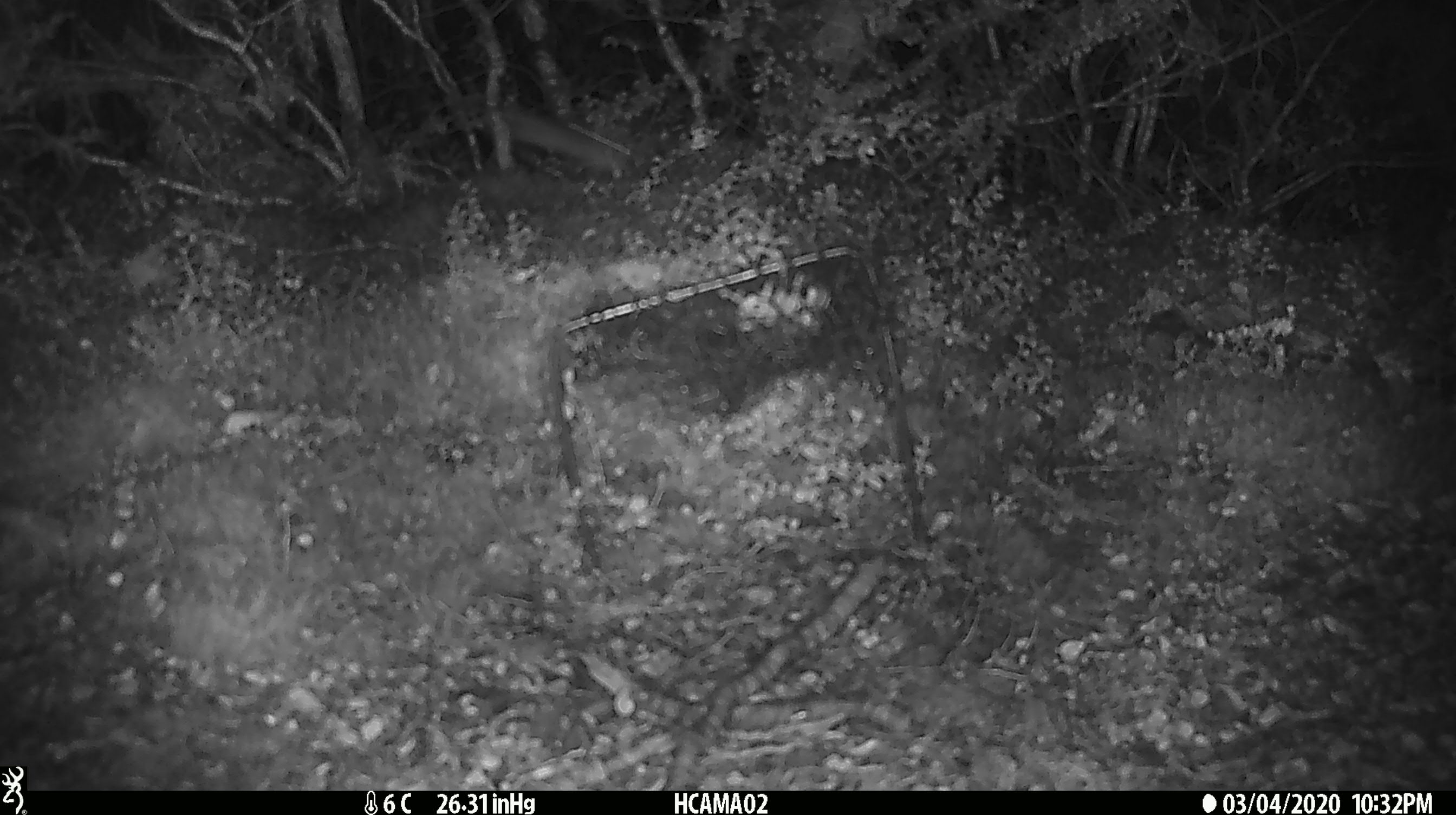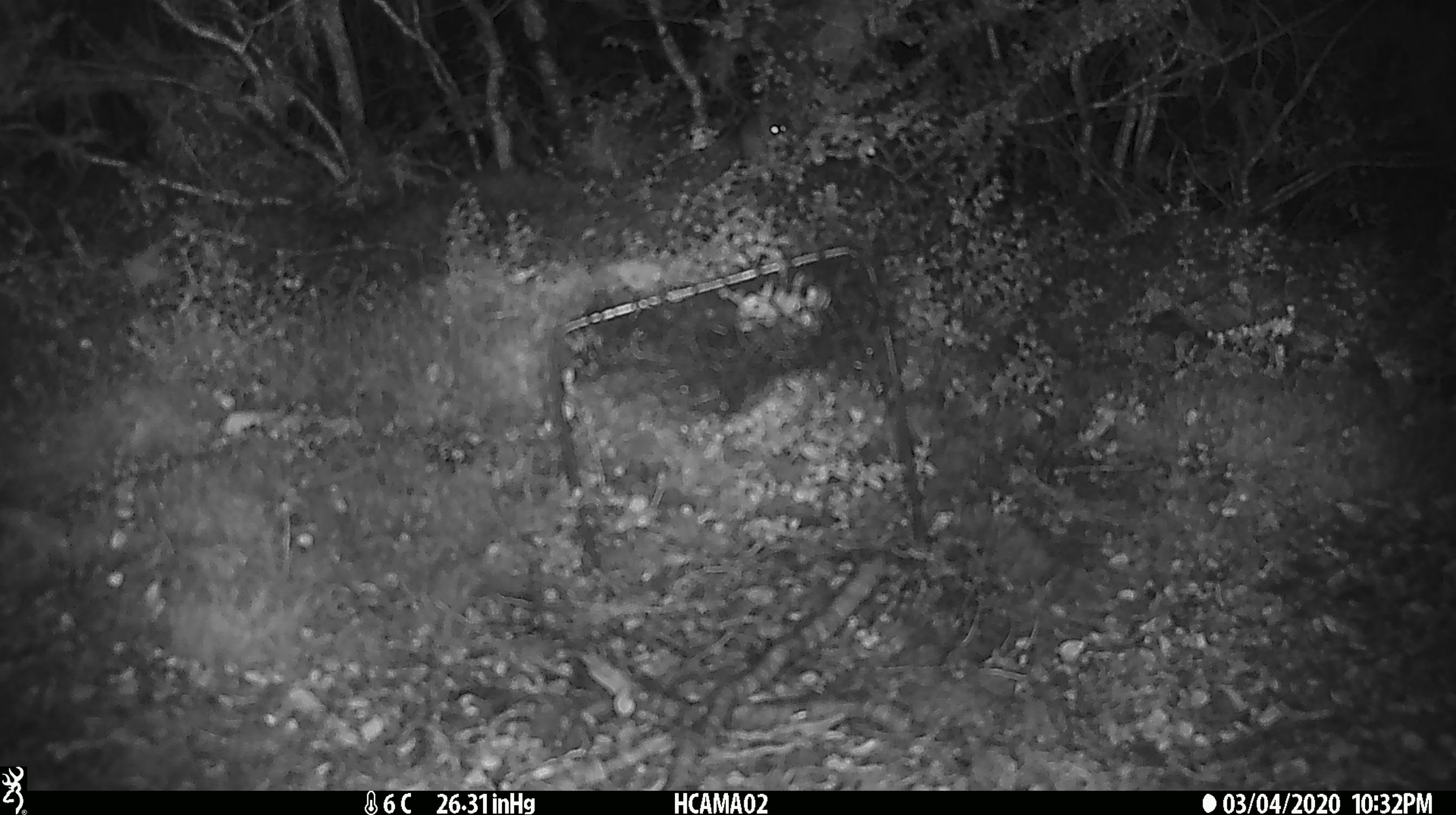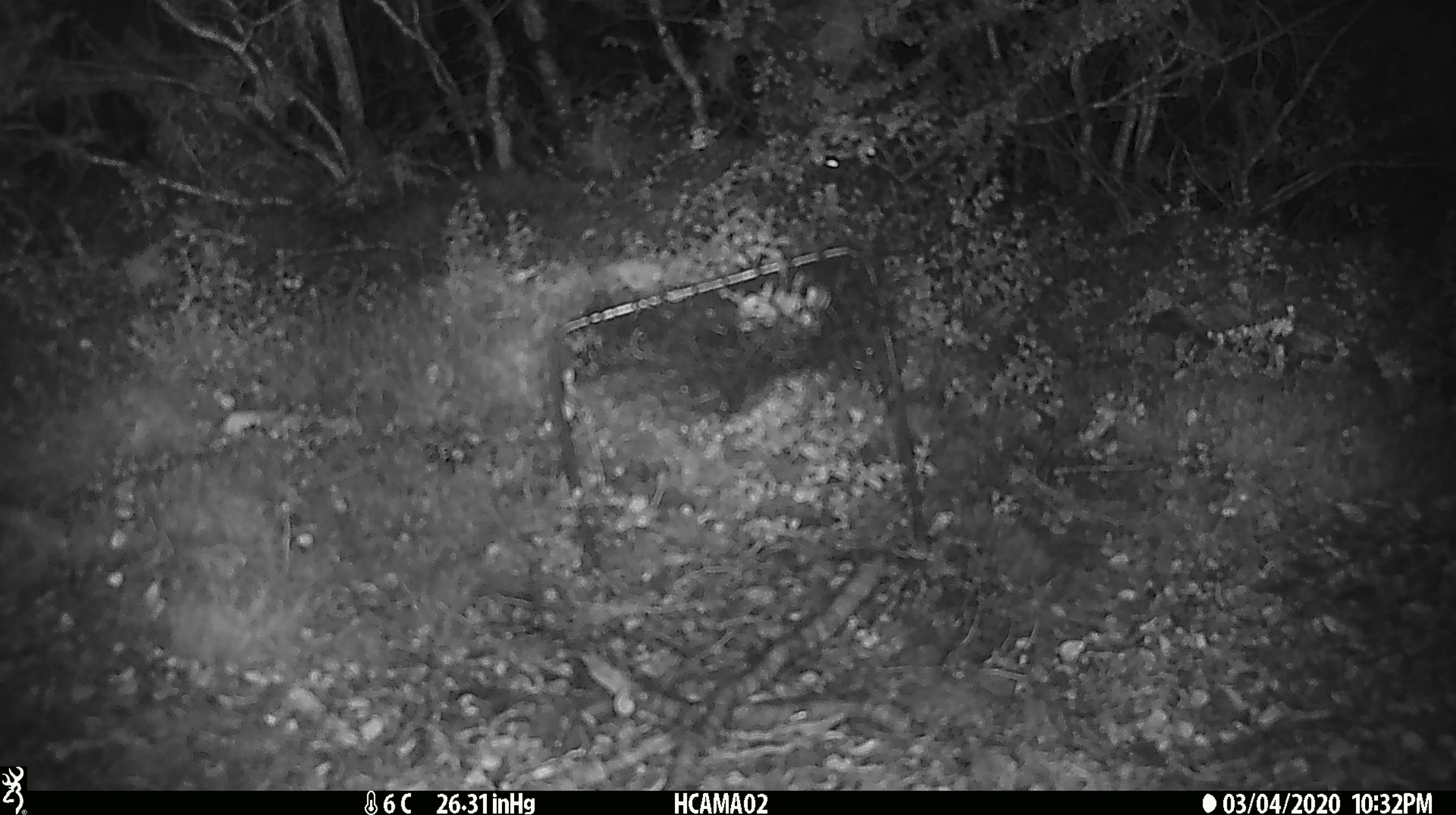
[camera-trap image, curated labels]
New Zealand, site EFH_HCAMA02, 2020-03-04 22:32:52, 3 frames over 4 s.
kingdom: Animalia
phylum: Chordata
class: Mammalia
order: Rodentia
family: Muridae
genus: Mus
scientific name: Mus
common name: mouse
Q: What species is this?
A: Mouse (Mus).